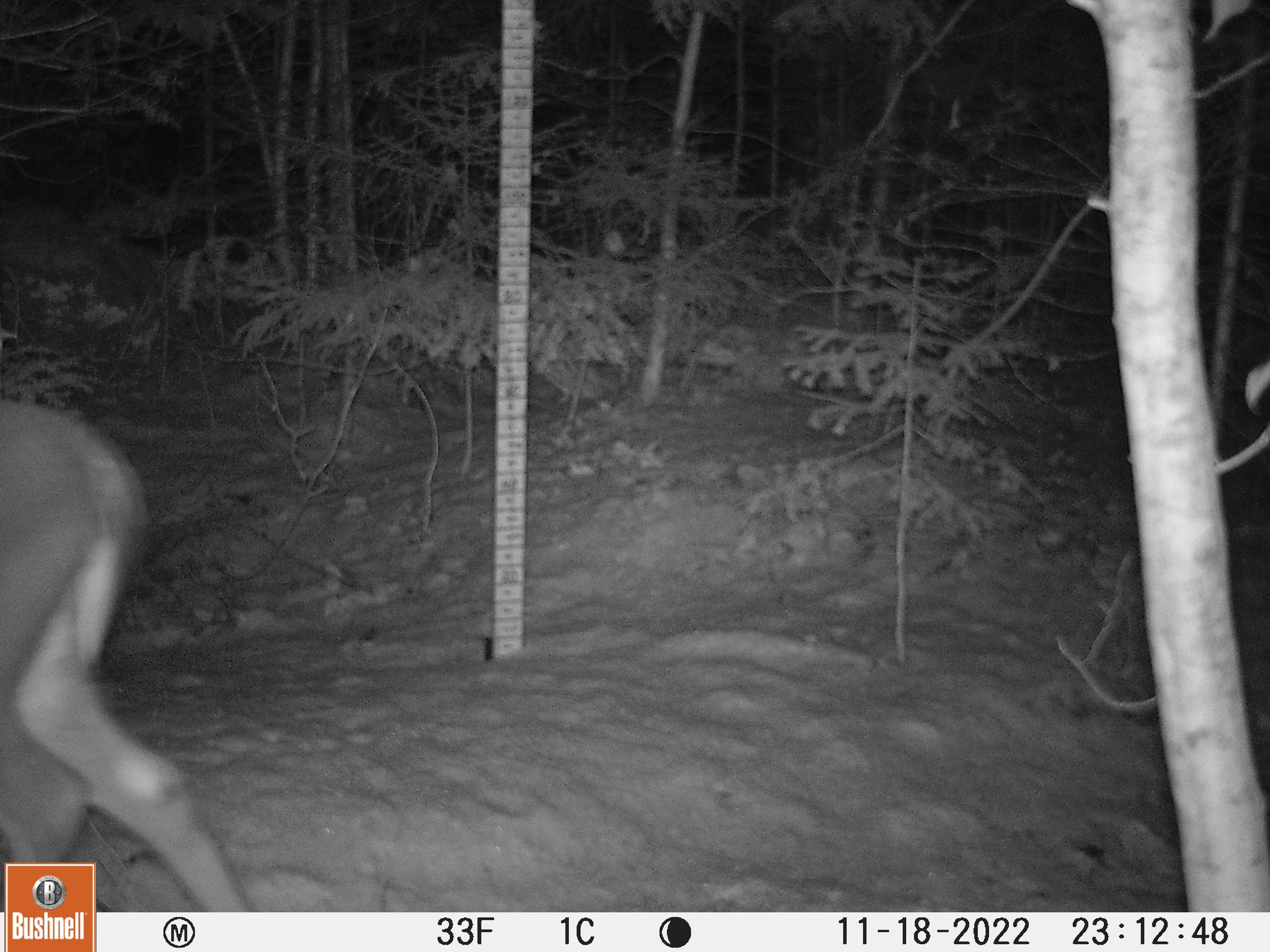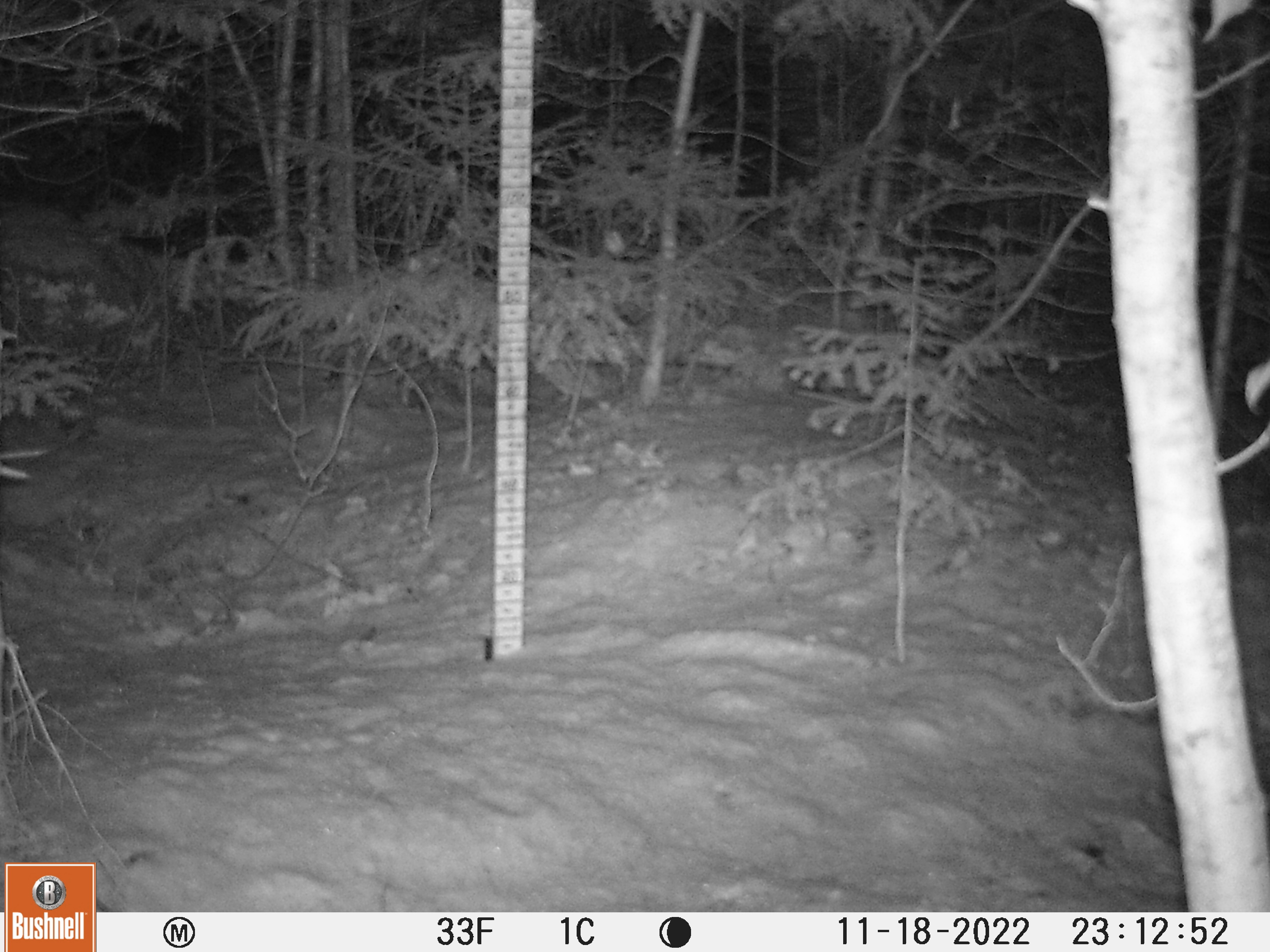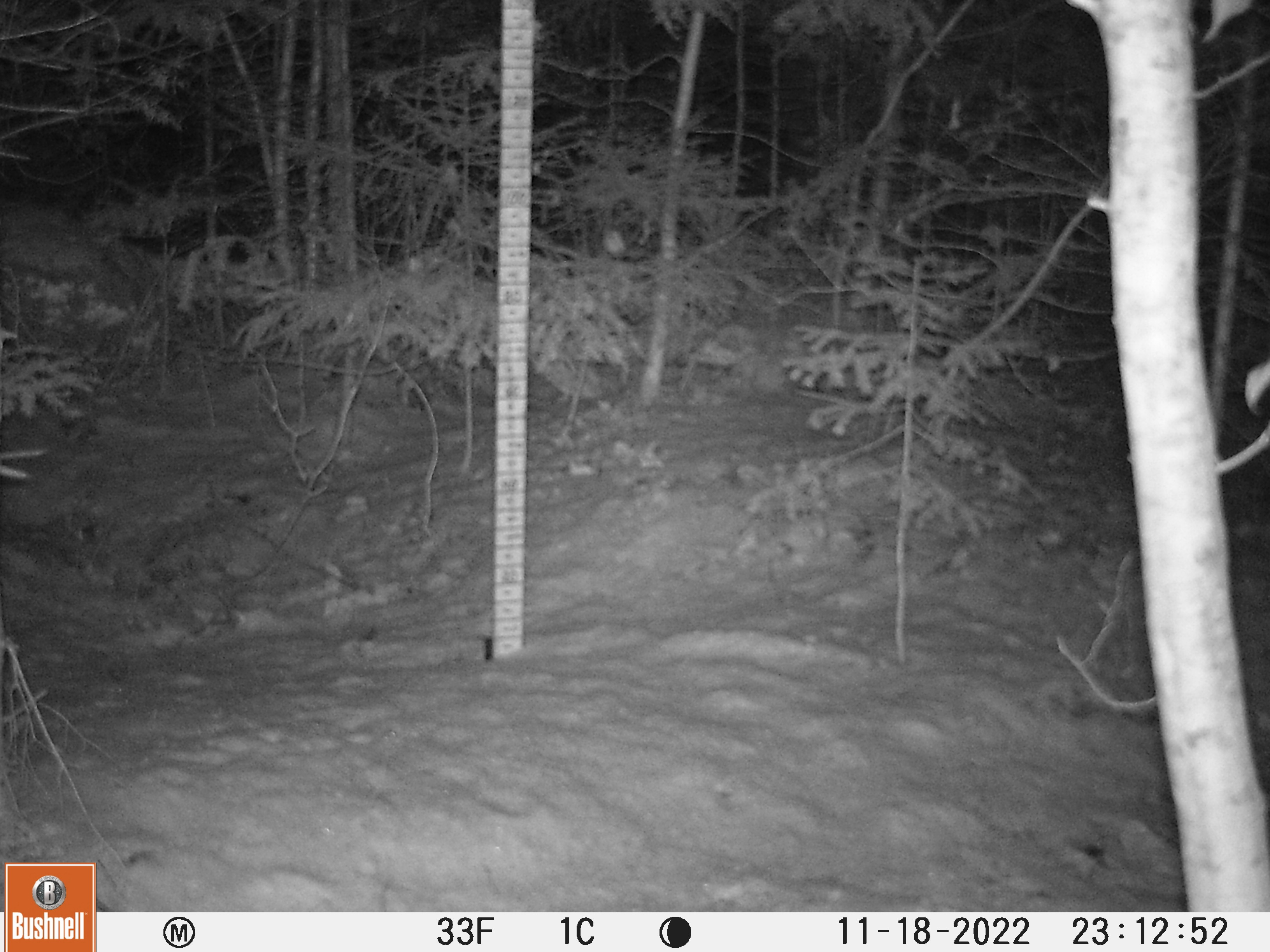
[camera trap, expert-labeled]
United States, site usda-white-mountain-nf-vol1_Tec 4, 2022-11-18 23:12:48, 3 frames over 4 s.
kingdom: Animalia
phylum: Chordata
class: Mammalia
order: Artiodactyla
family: Cervidae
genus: Odocoileus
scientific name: Odocoileus virginianus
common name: white-tailed deer